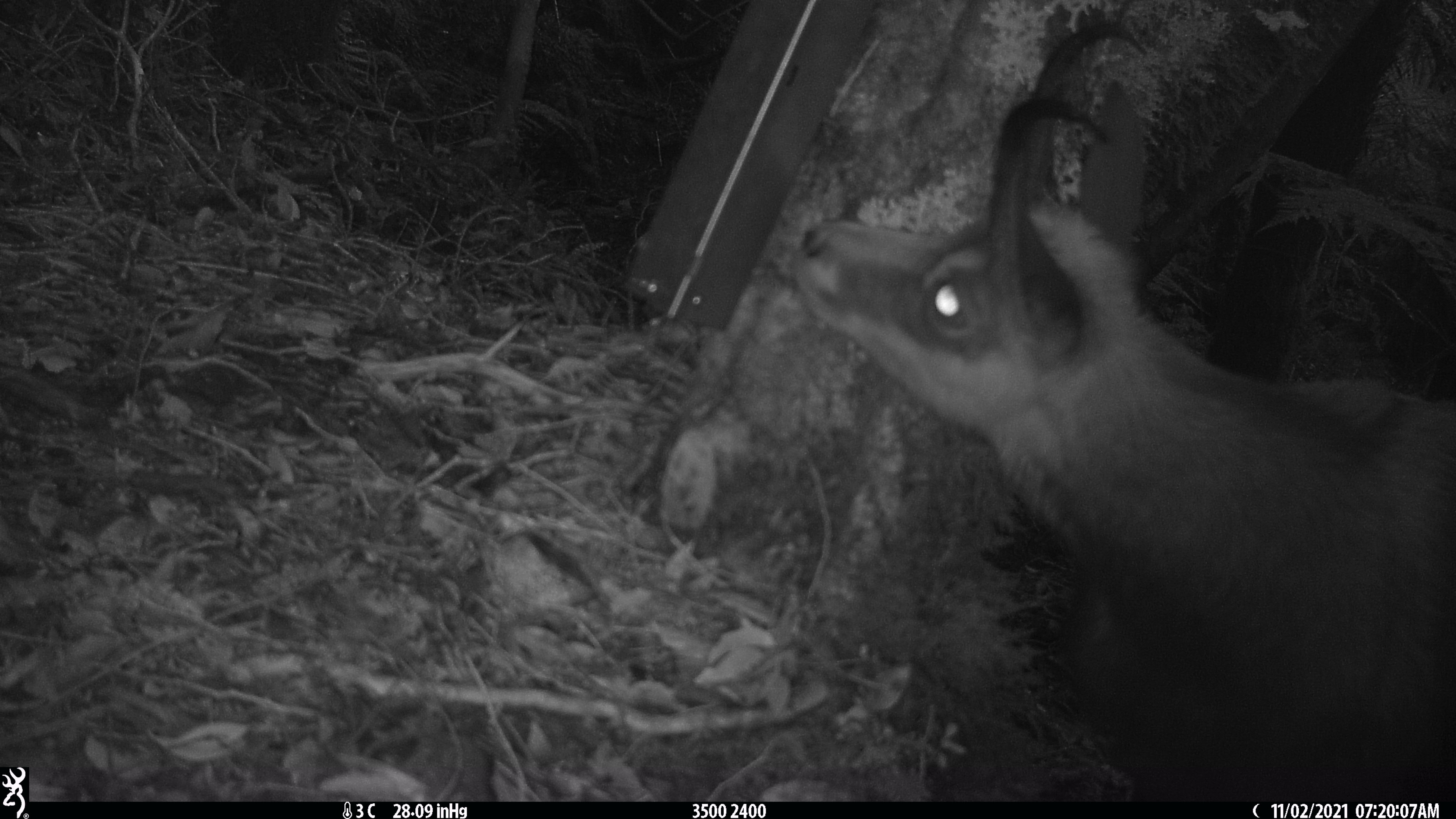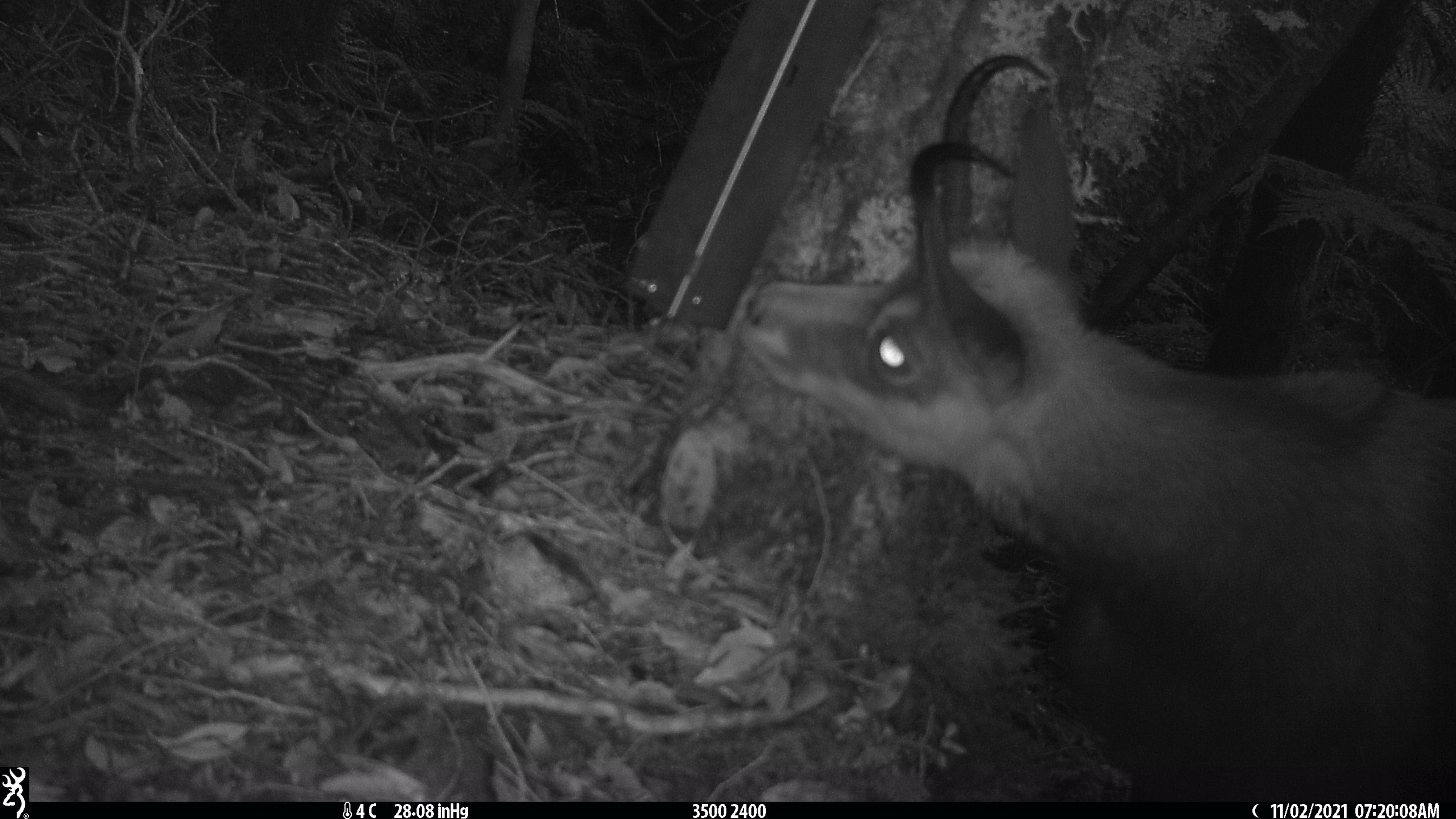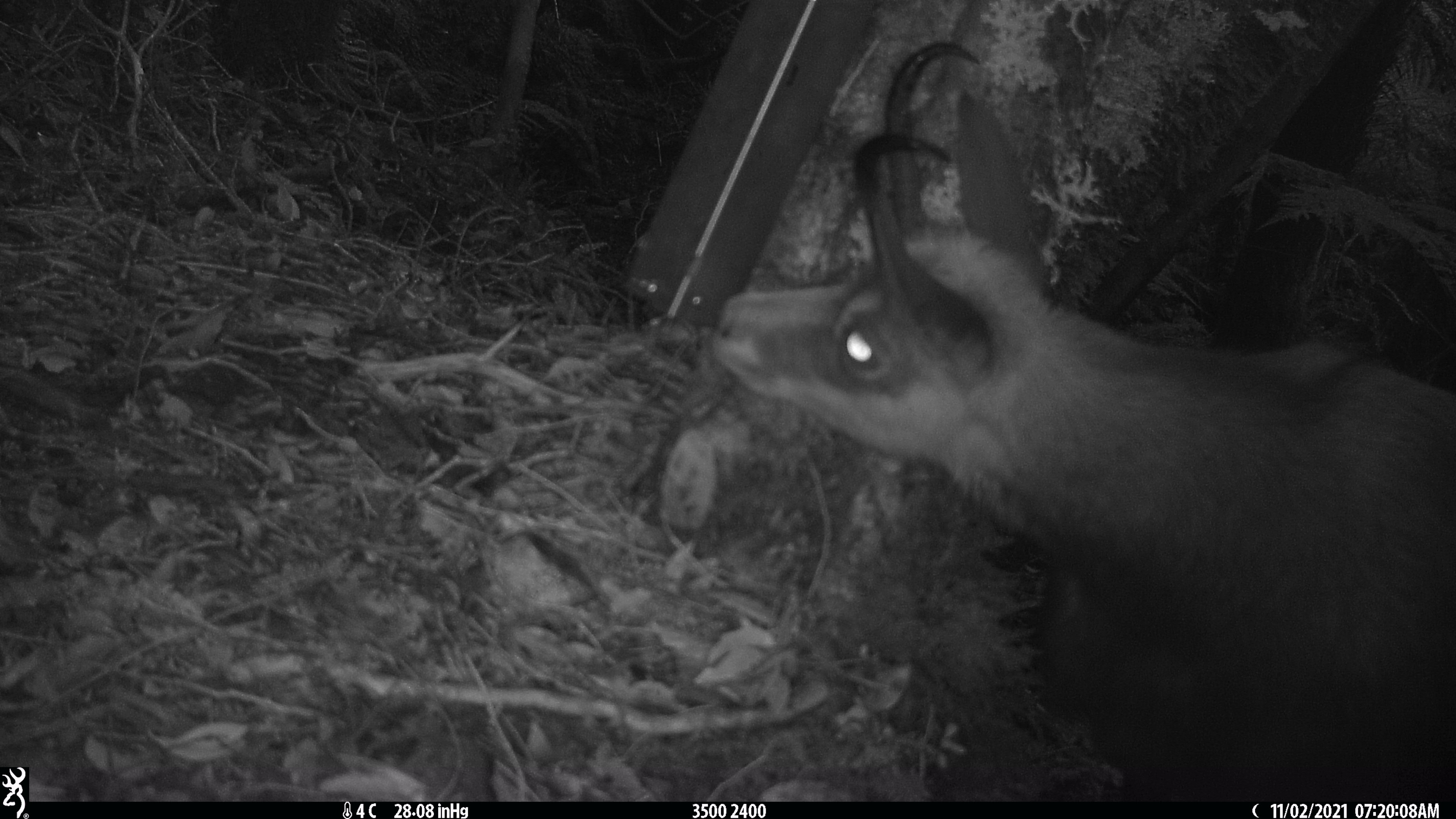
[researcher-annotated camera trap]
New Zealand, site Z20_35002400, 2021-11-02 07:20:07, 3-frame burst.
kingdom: Animalia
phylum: Chordata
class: Mammalia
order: Artiodactyla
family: Bovidae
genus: Rupicapra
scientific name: Rupicapra rupicapra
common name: alpine chamois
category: chamois